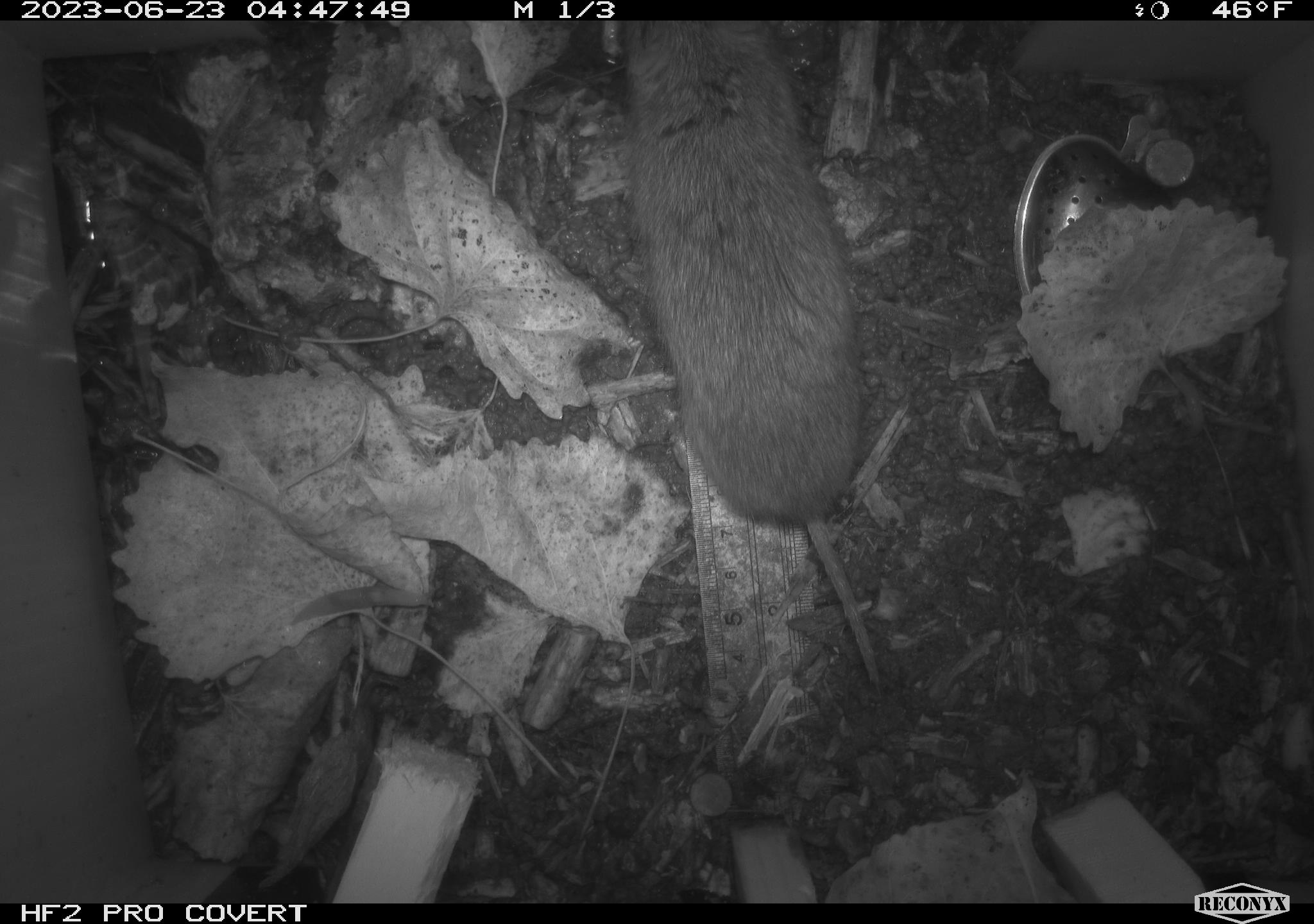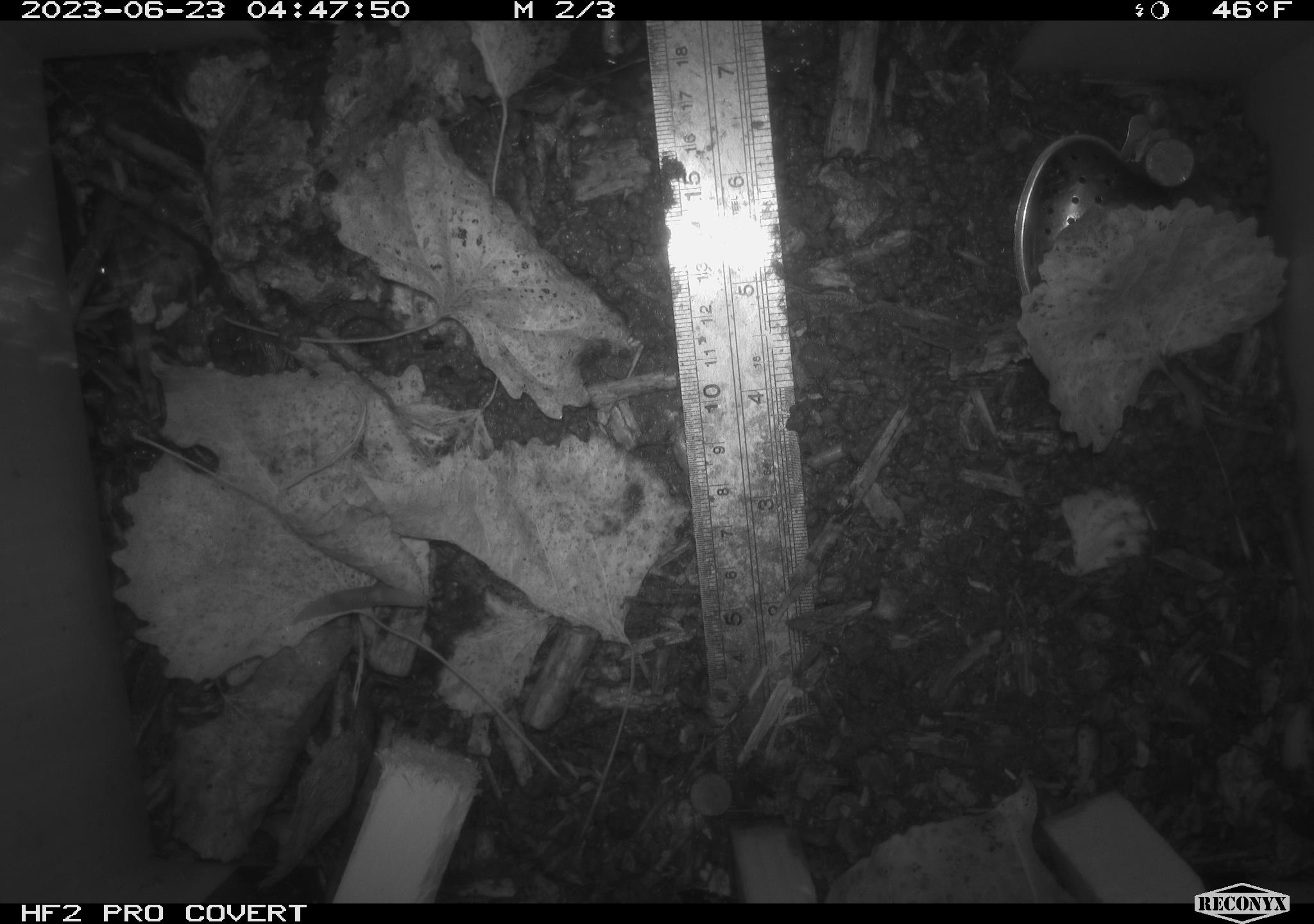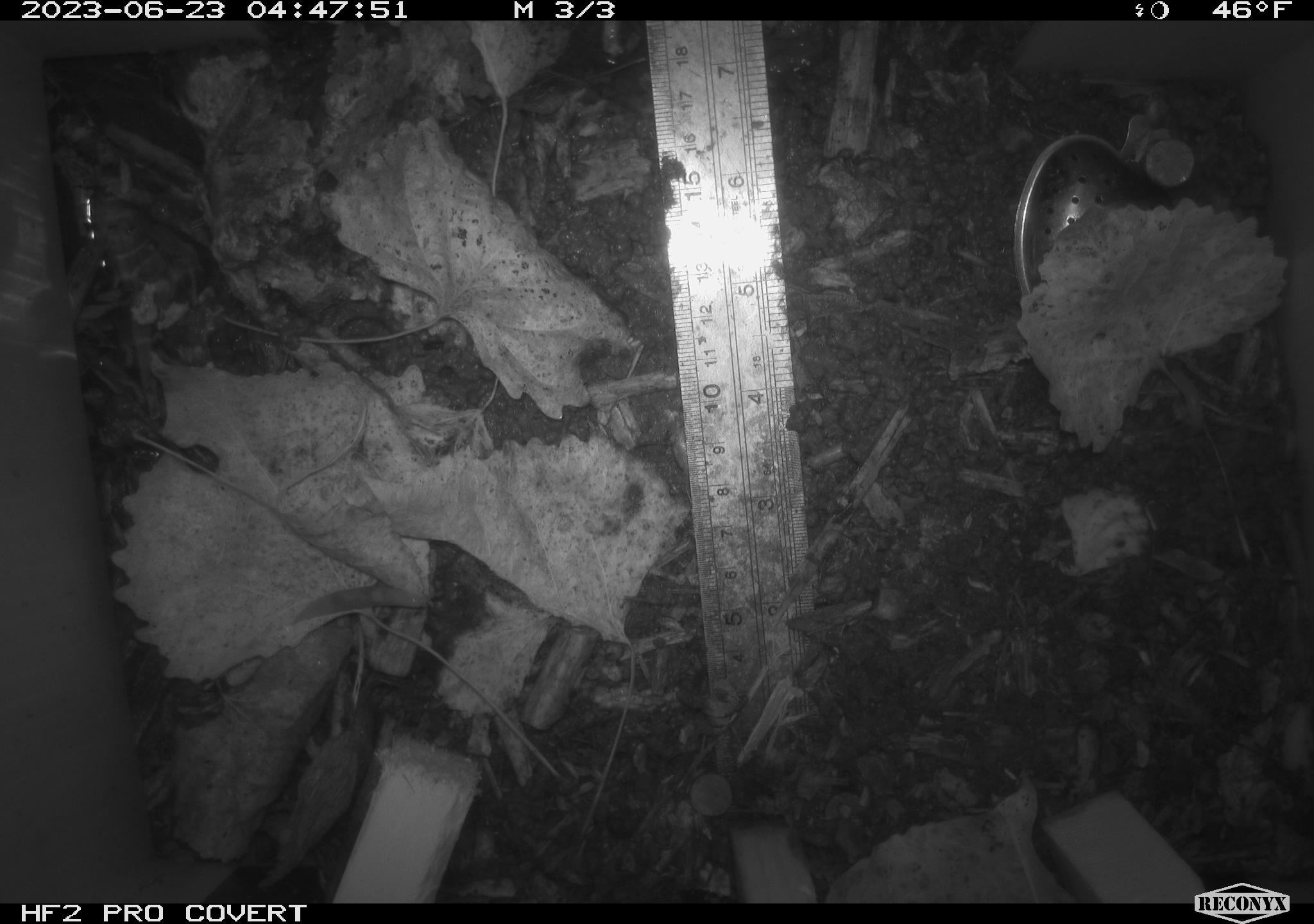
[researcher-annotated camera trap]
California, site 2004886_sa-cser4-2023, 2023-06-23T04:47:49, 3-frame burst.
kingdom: Animalia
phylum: Chordata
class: Mammalia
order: Rodentia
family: Cricetidae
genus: Microtus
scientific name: Microtus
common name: meadow vole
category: microtus species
Microtus species (meadow vole) (Microtus).